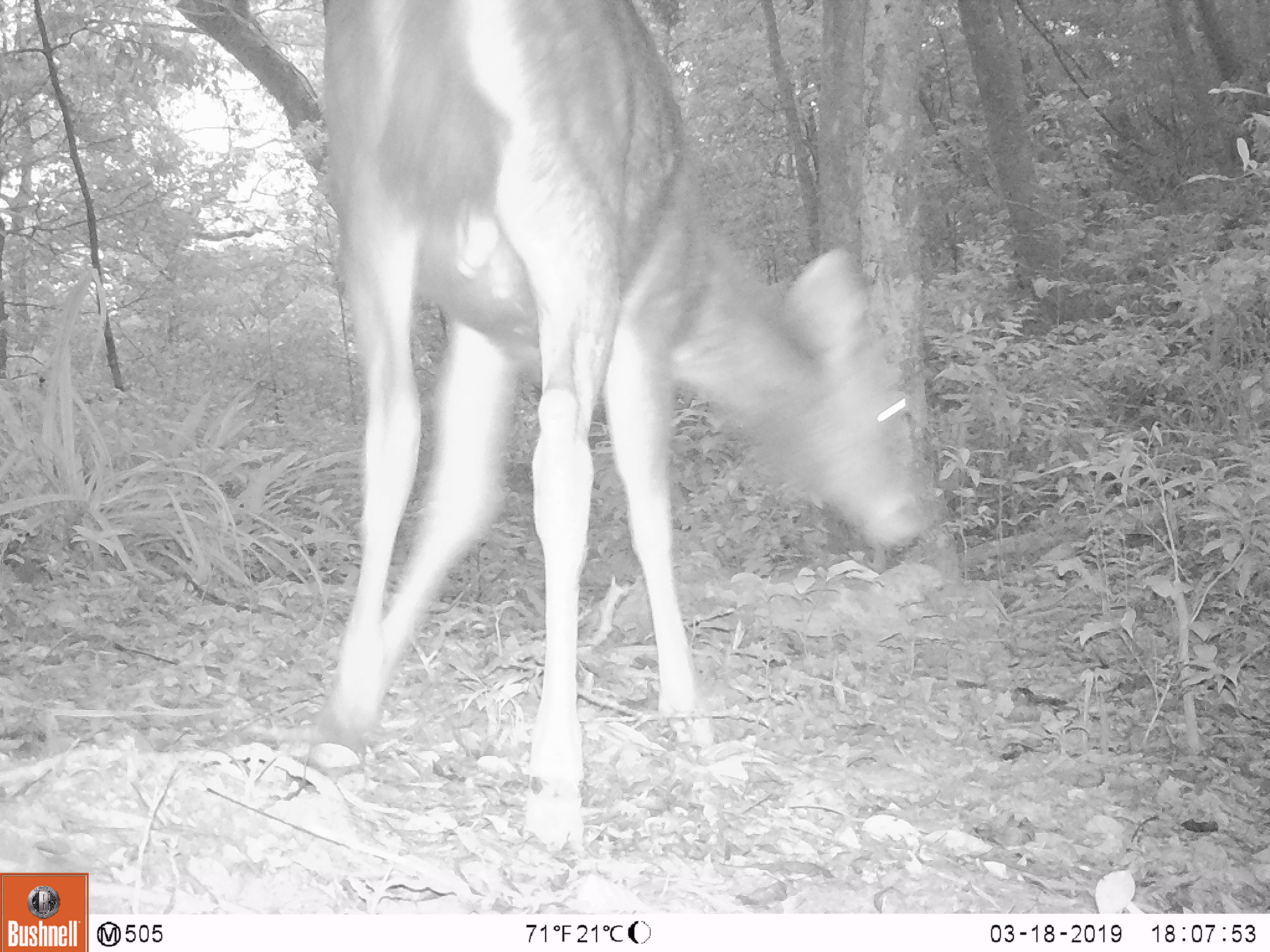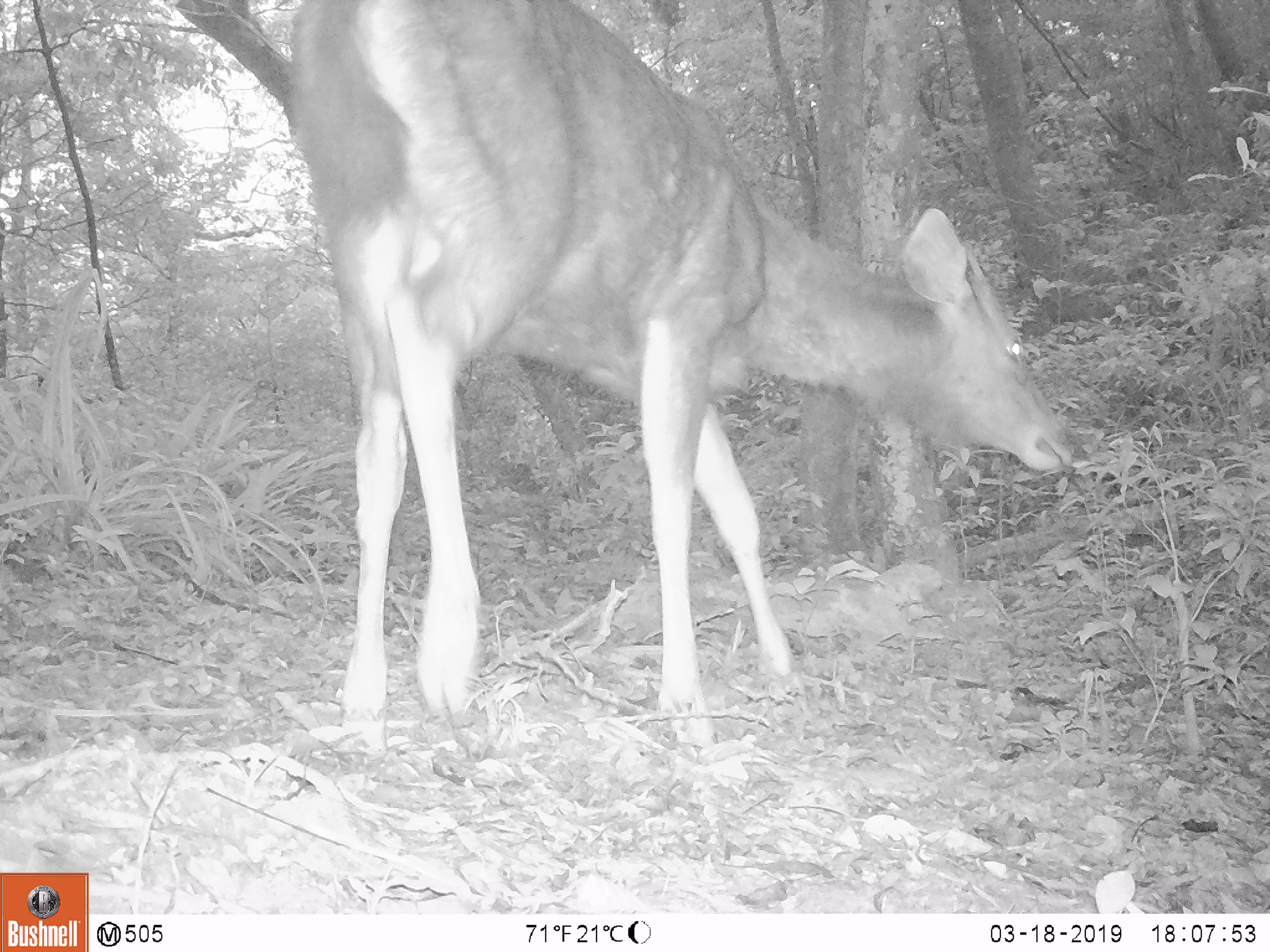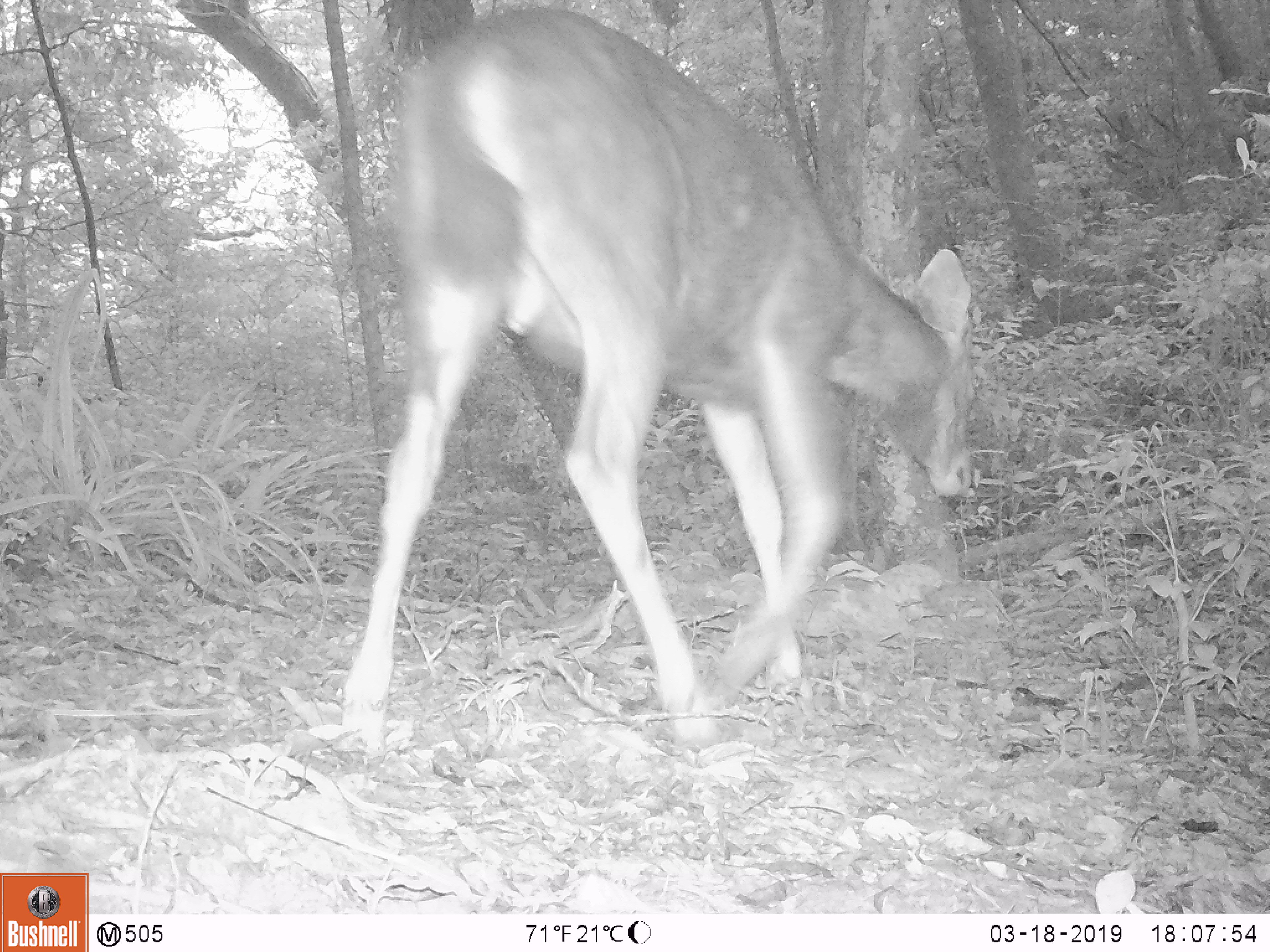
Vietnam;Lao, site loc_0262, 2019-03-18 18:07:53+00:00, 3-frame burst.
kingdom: Animalia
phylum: Chordata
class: Mammalia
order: Artiodactyla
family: Cervidae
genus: Rusa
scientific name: Rusa unicolor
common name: sambar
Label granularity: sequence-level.